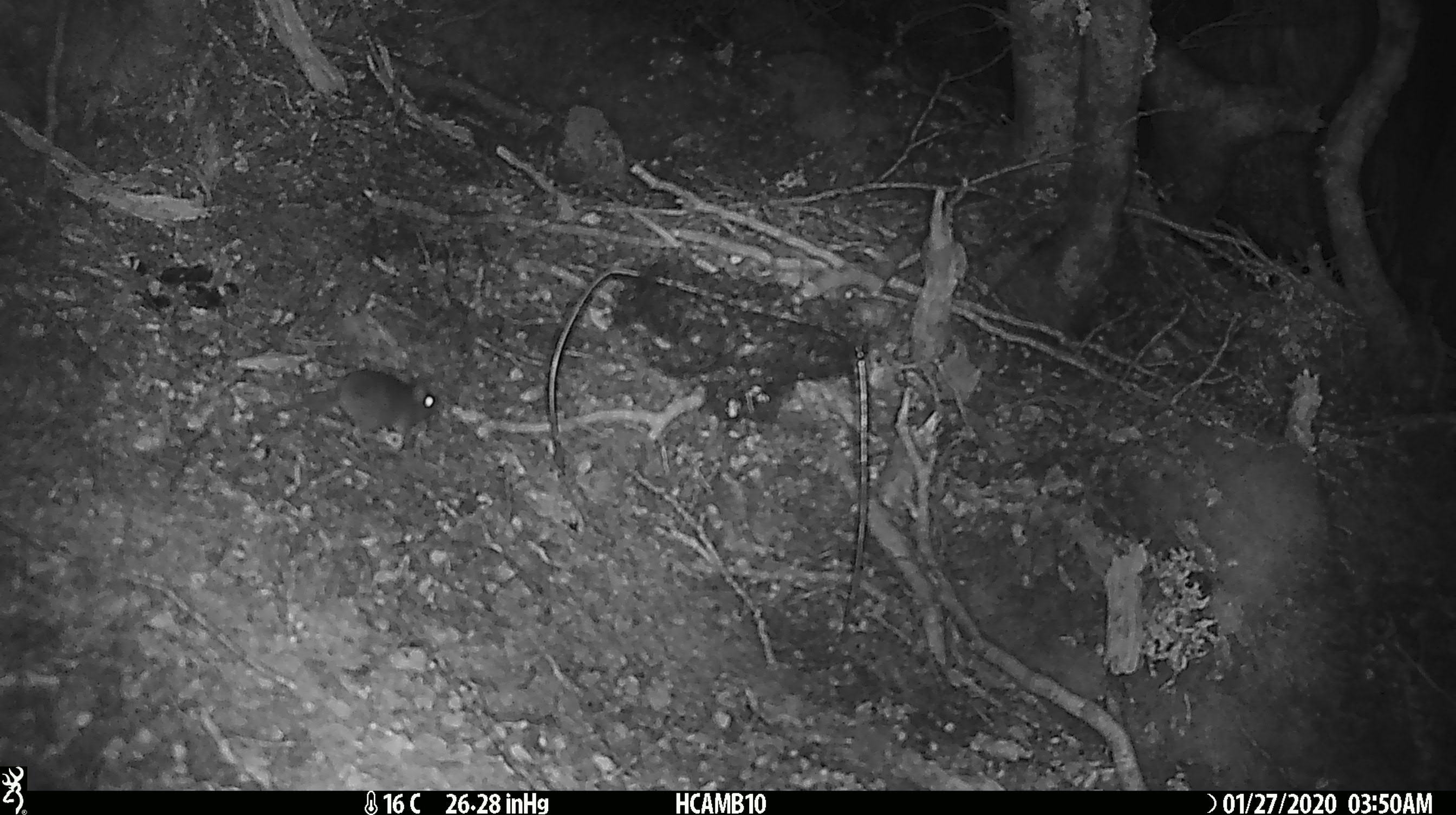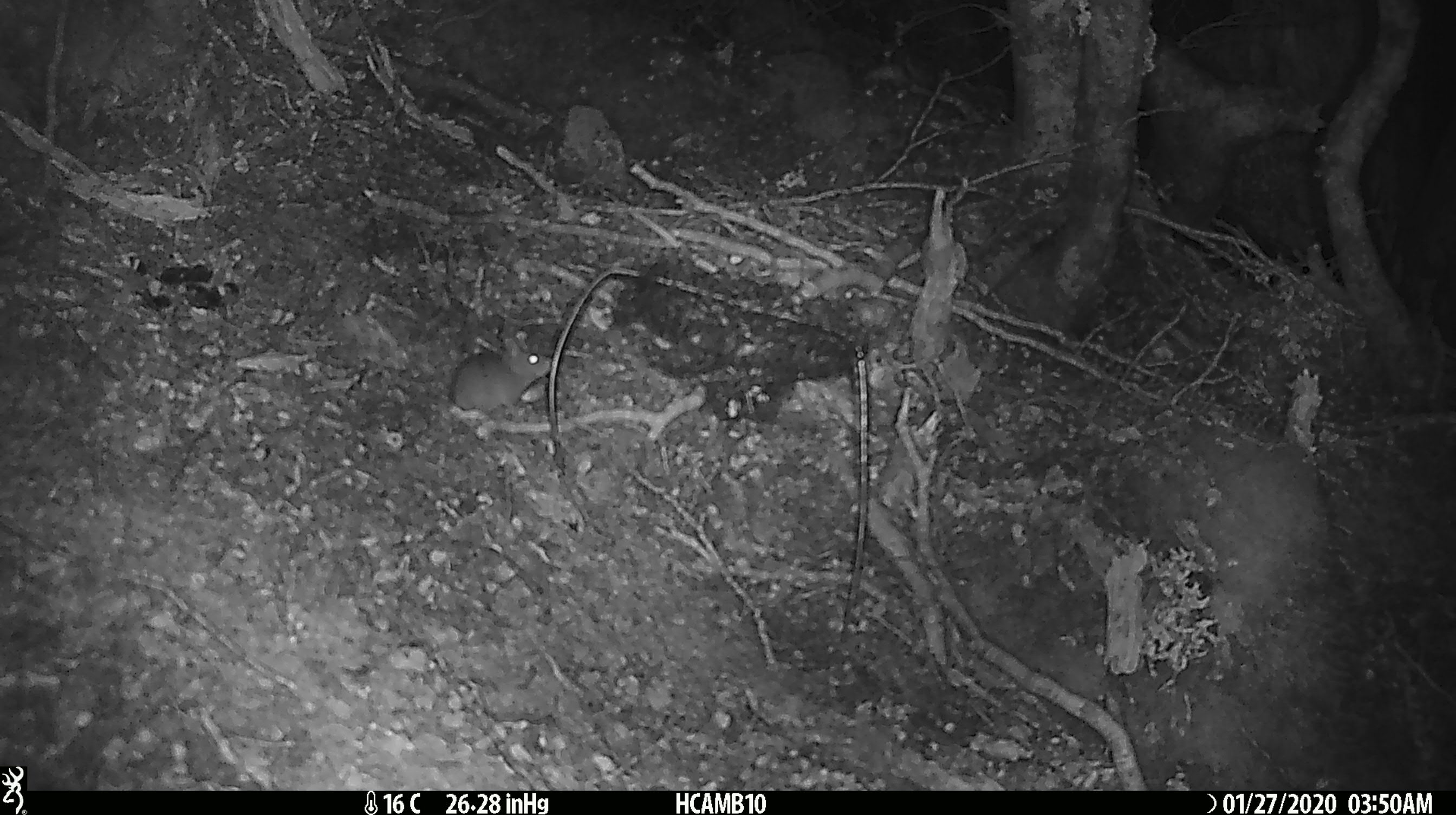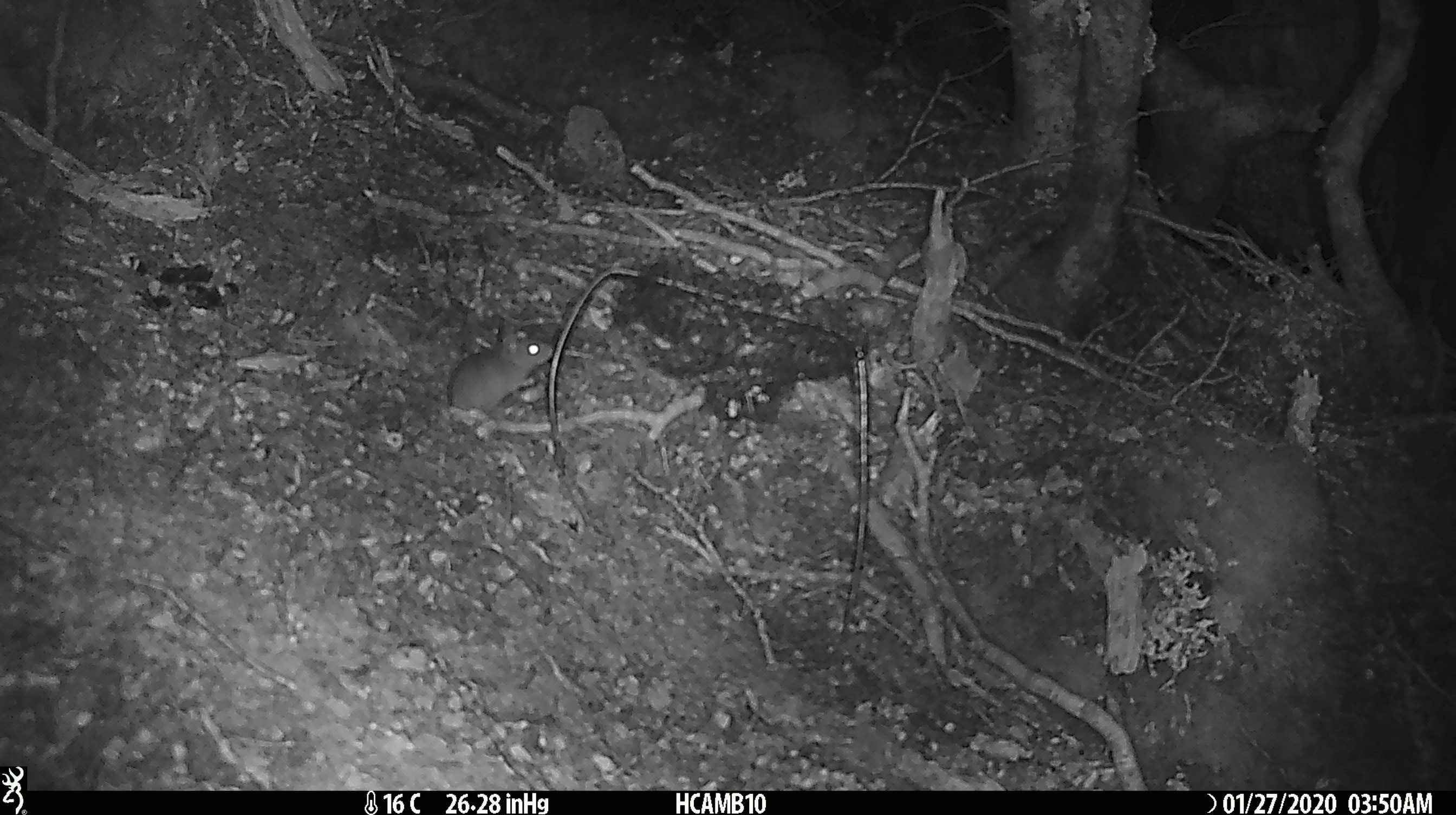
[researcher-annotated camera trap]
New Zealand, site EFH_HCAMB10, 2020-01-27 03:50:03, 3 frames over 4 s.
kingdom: Animalia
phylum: Chordata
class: Mammalia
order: Rodentia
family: Muridae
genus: Mus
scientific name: Mus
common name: mouse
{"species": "mouse (Mus)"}